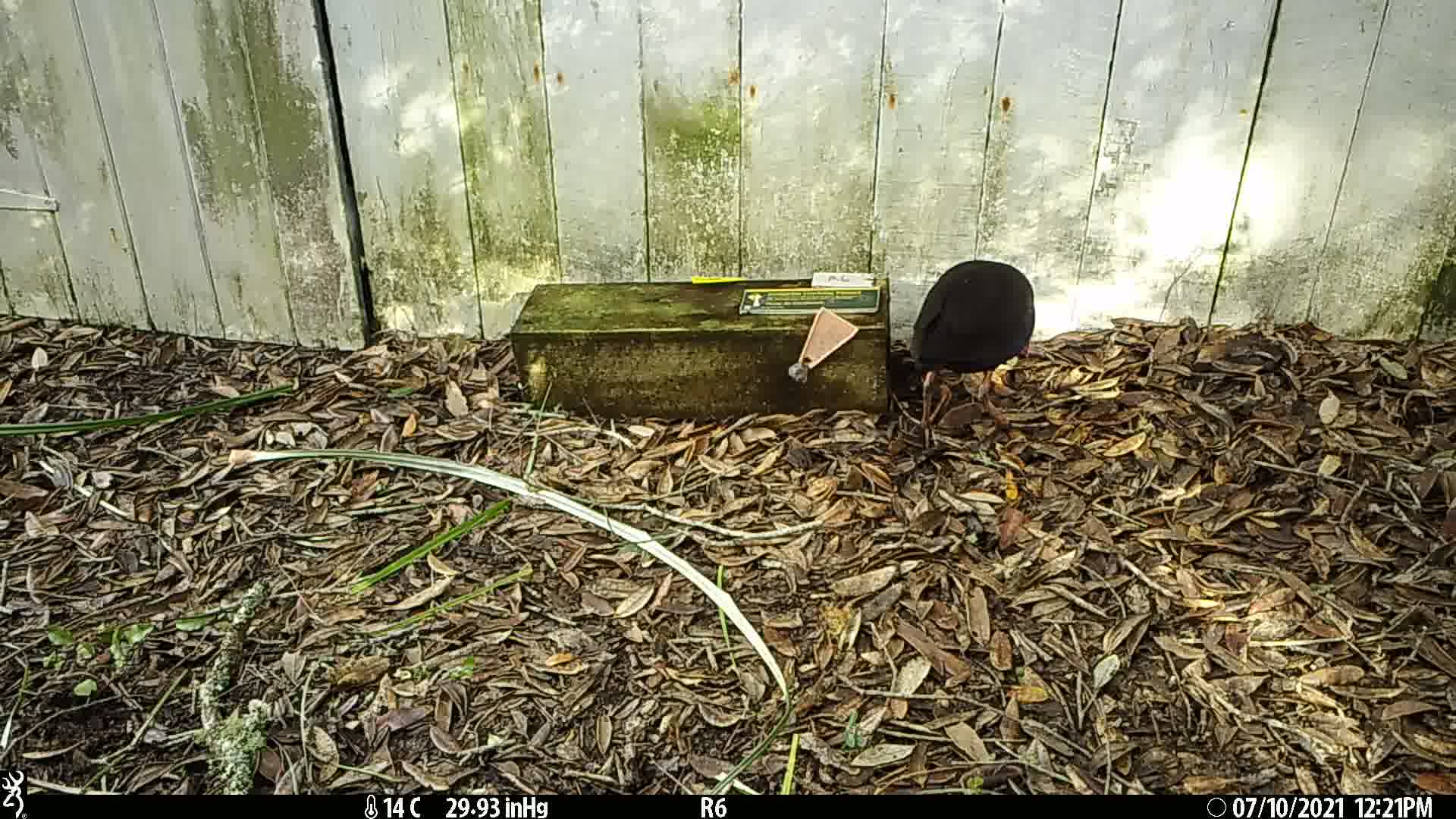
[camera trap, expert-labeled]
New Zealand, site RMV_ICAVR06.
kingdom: Animalia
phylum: Chordata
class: Aves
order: Gruiformes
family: Rallidae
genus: Porphyrio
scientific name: Porphyrio melanotus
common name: australasian swamphen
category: pukeko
Pukeko (australasian swamphen) (Porphyrio melanotus).